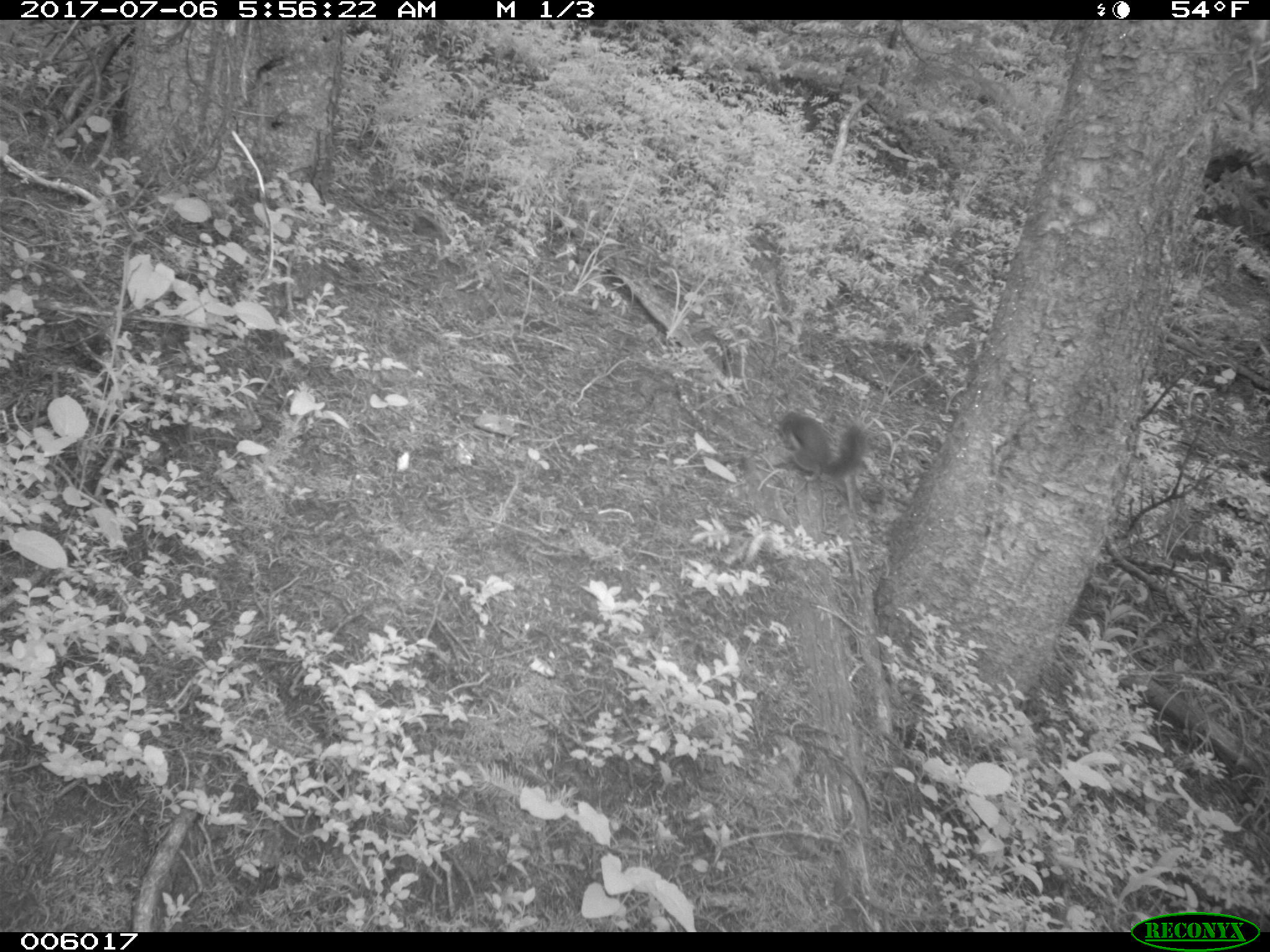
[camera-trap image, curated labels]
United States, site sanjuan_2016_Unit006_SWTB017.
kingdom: Animalia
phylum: Chordata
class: Mammalia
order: Rodentia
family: Sciuridae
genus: Tamiasciurus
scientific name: Tamiasciurus hudsonicus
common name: american red squirrel